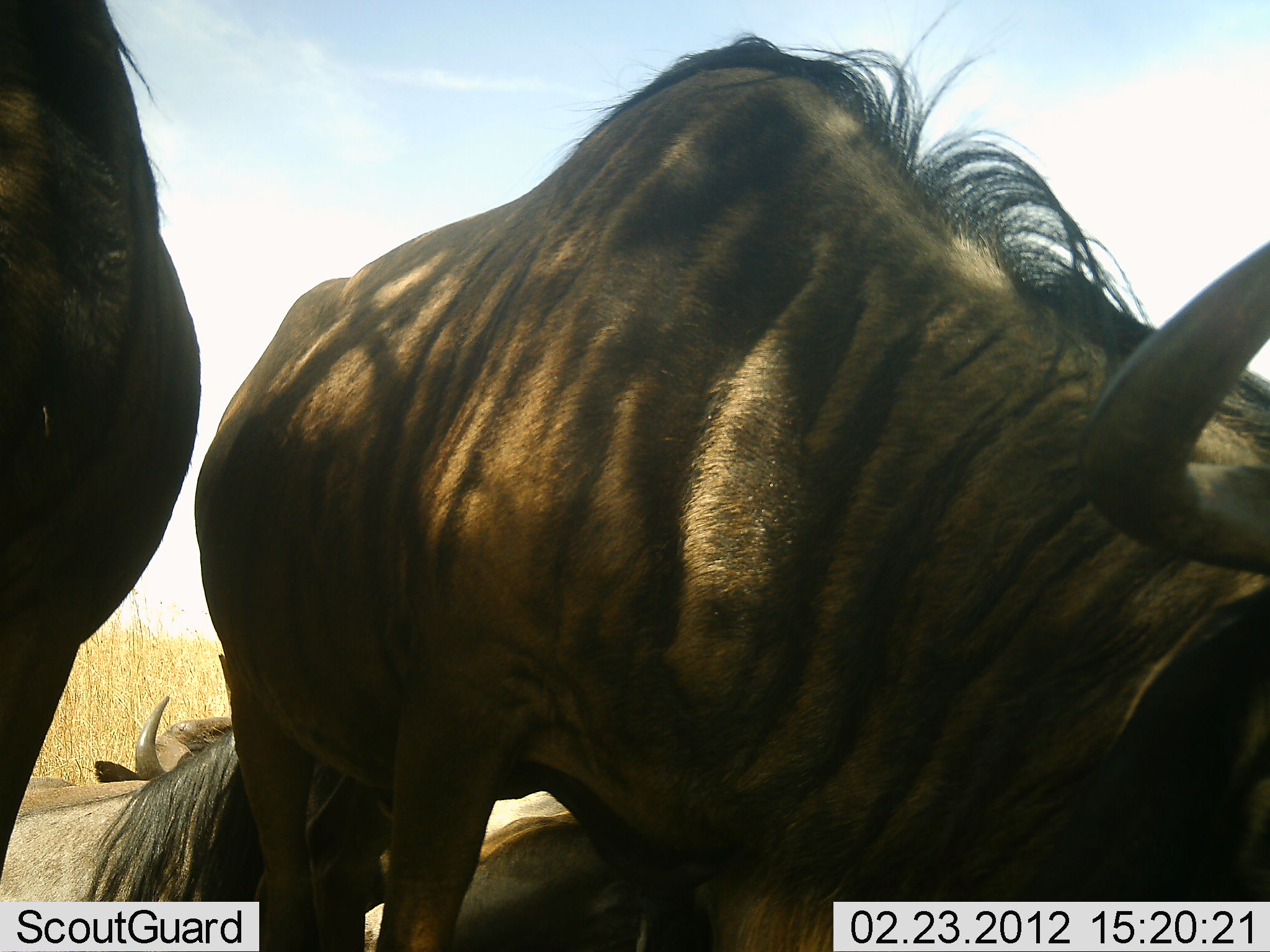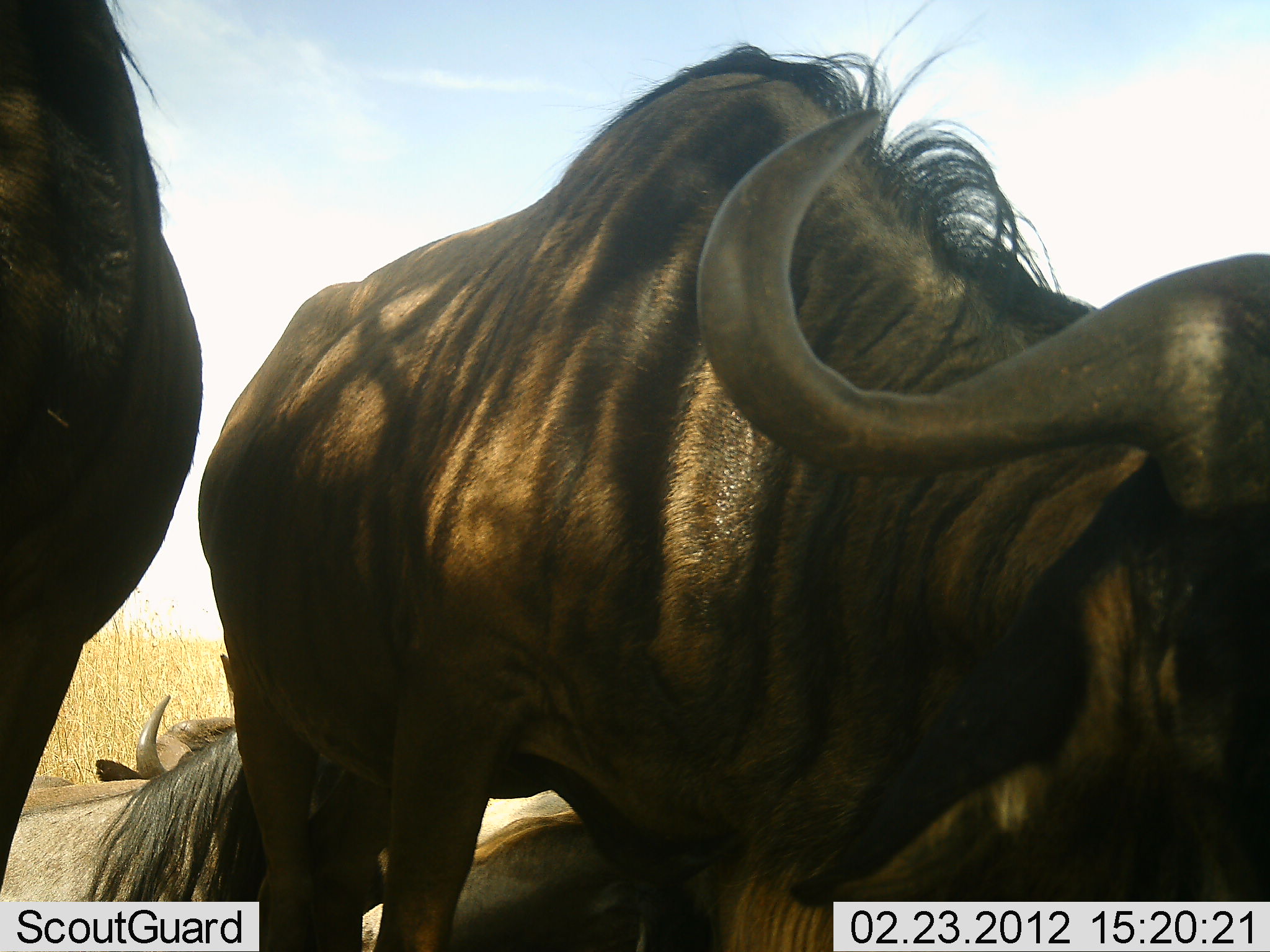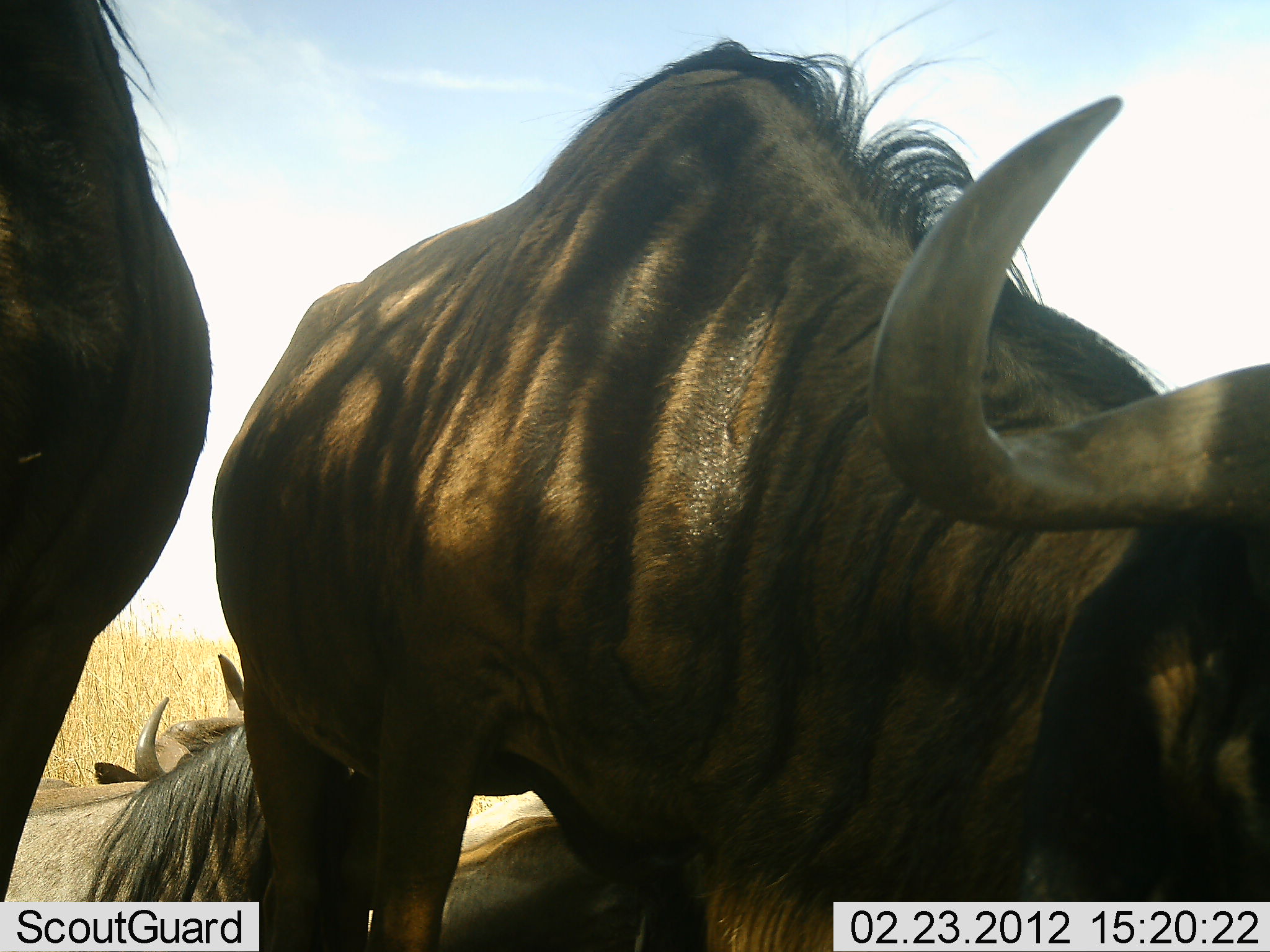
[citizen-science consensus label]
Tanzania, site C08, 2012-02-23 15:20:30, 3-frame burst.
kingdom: Animalia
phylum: Chordata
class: Mammalia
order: Artiodactyla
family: Bovidae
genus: Connochaetes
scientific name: Connochaetes taurinus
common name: blue wildebeest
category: wildebeest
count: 4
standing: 69%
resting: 83%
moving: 7%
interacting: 0%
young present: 0%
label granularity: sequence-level